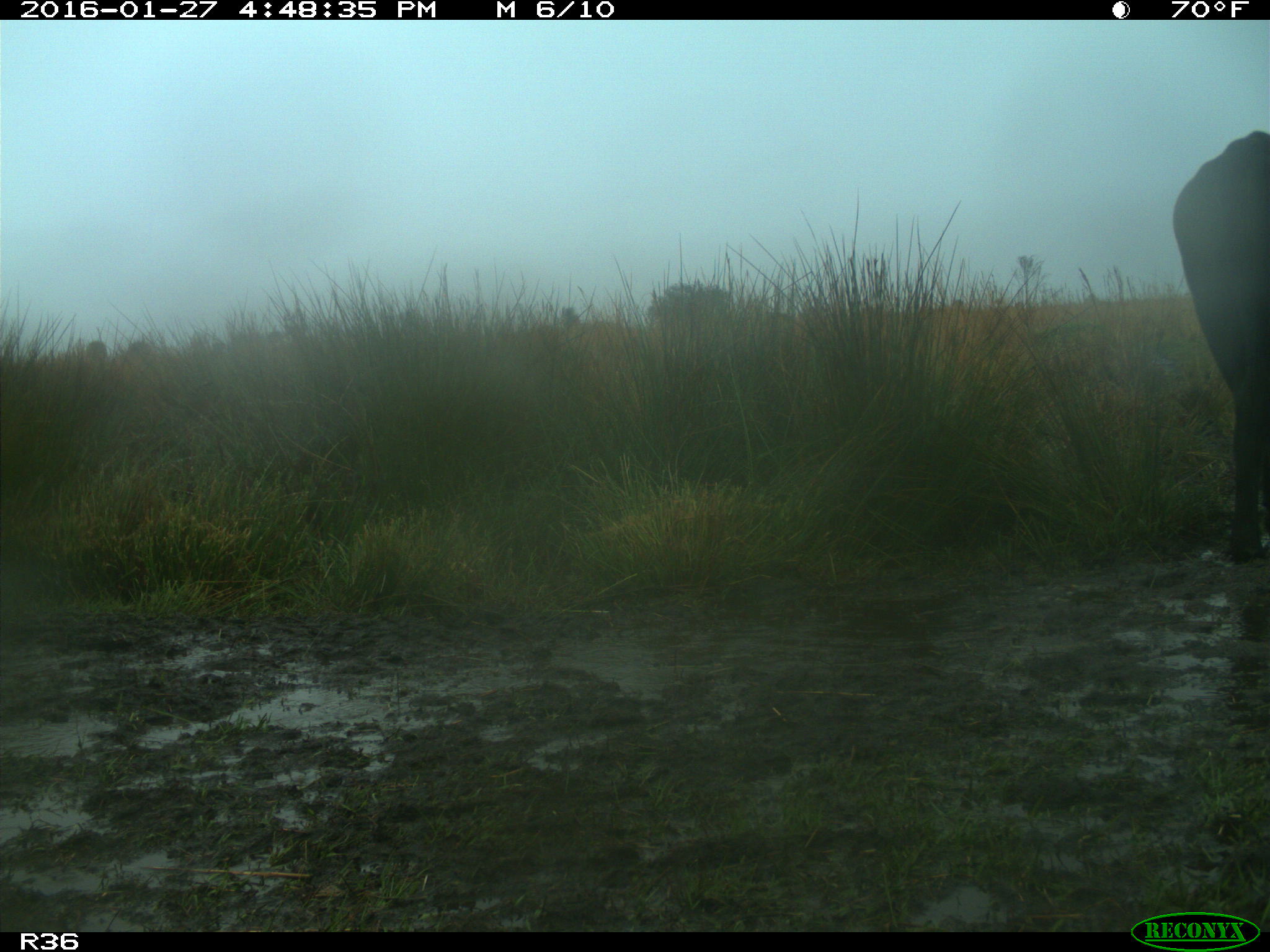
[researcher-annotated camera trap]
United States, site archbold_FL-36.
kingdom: Animalia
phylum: Chordata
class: Mammalia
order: Artiodactyla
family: Bovidae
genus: Bos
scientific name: Bos taurus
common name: domestic cow